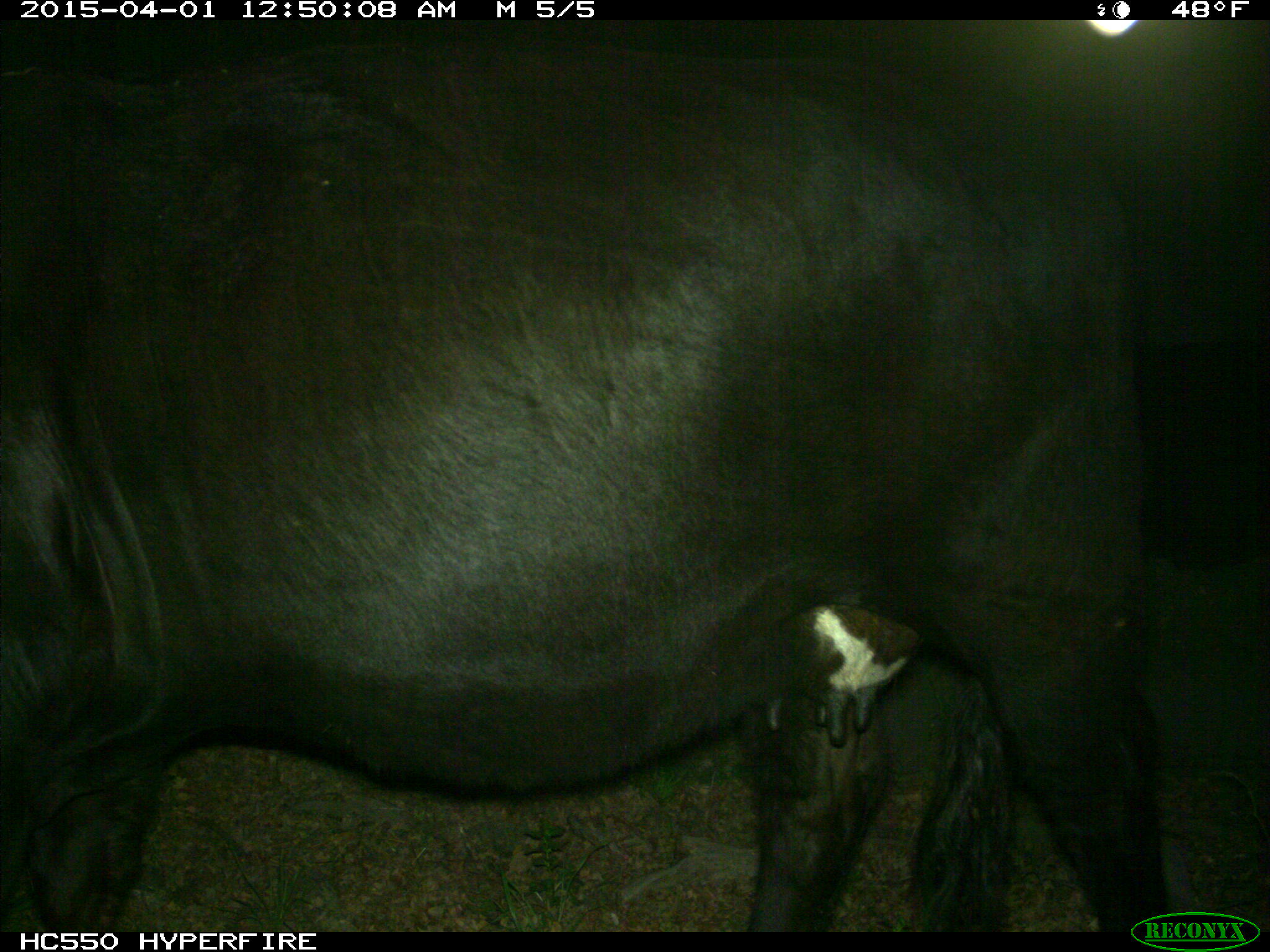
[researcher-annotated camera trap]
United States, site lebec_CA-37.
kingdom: Animalia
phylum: Chordata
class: Mammalia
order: Artiodactyla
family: Bovidae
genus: Bos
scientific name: Bos taurus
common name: domestic cow